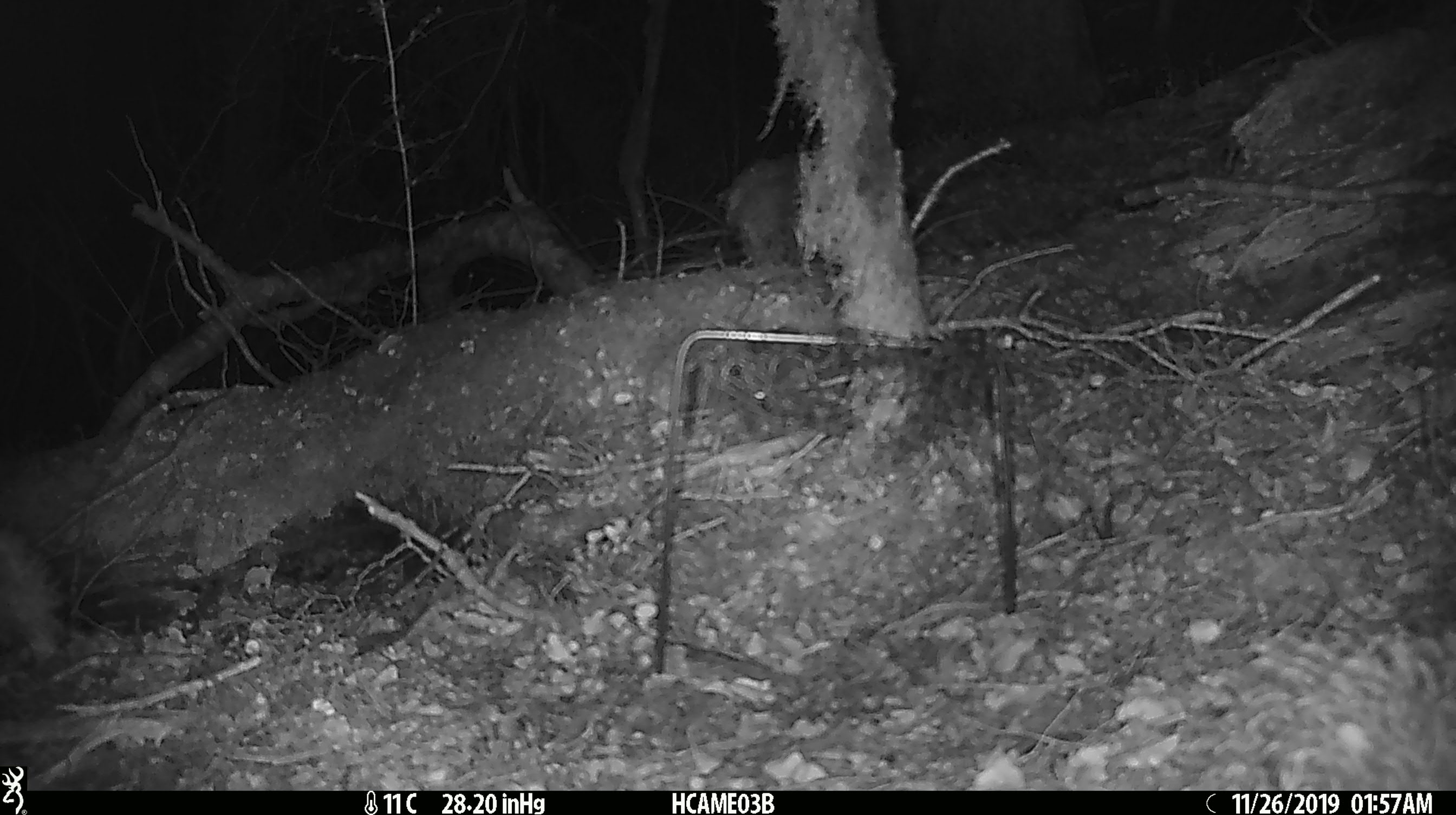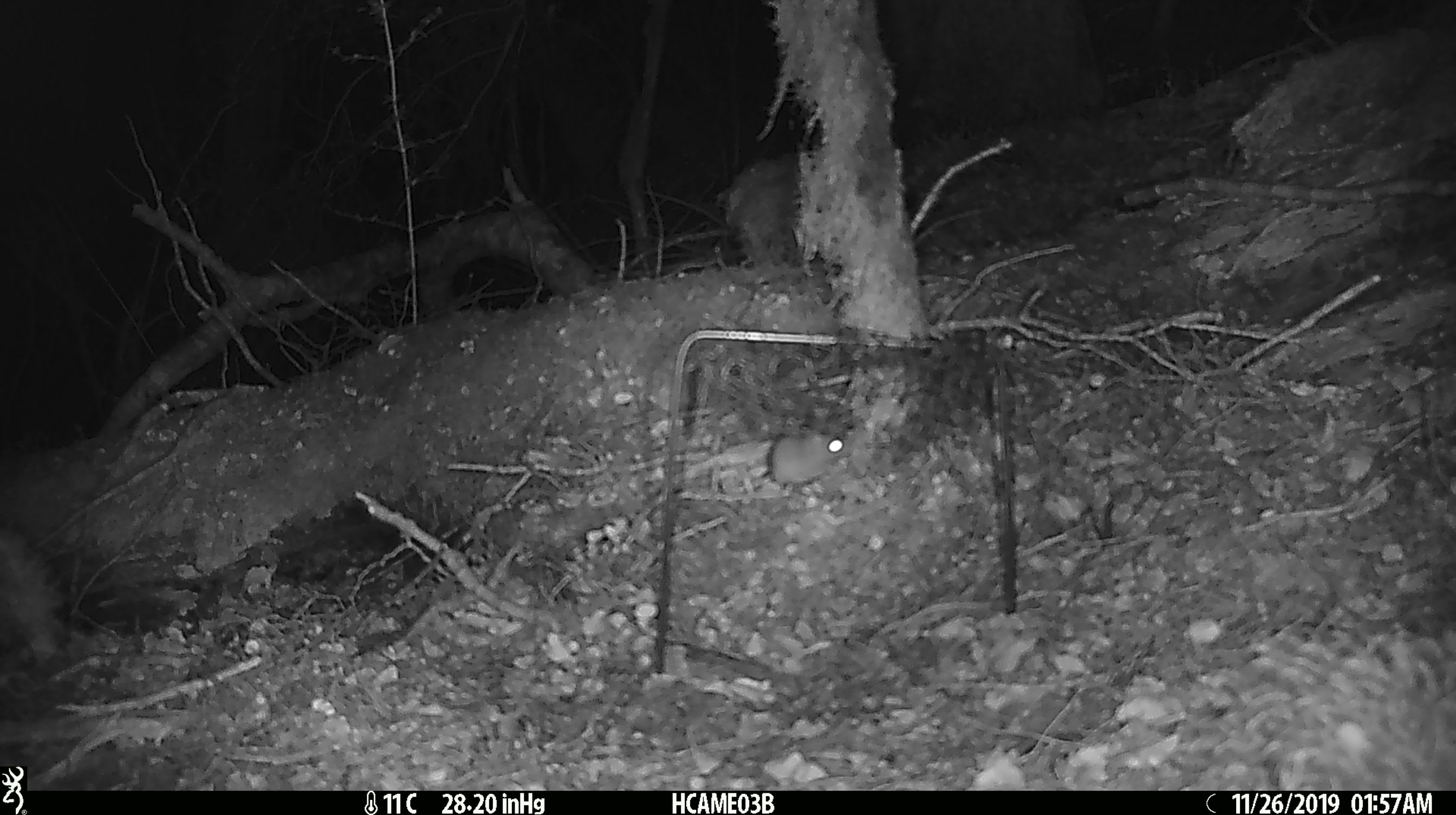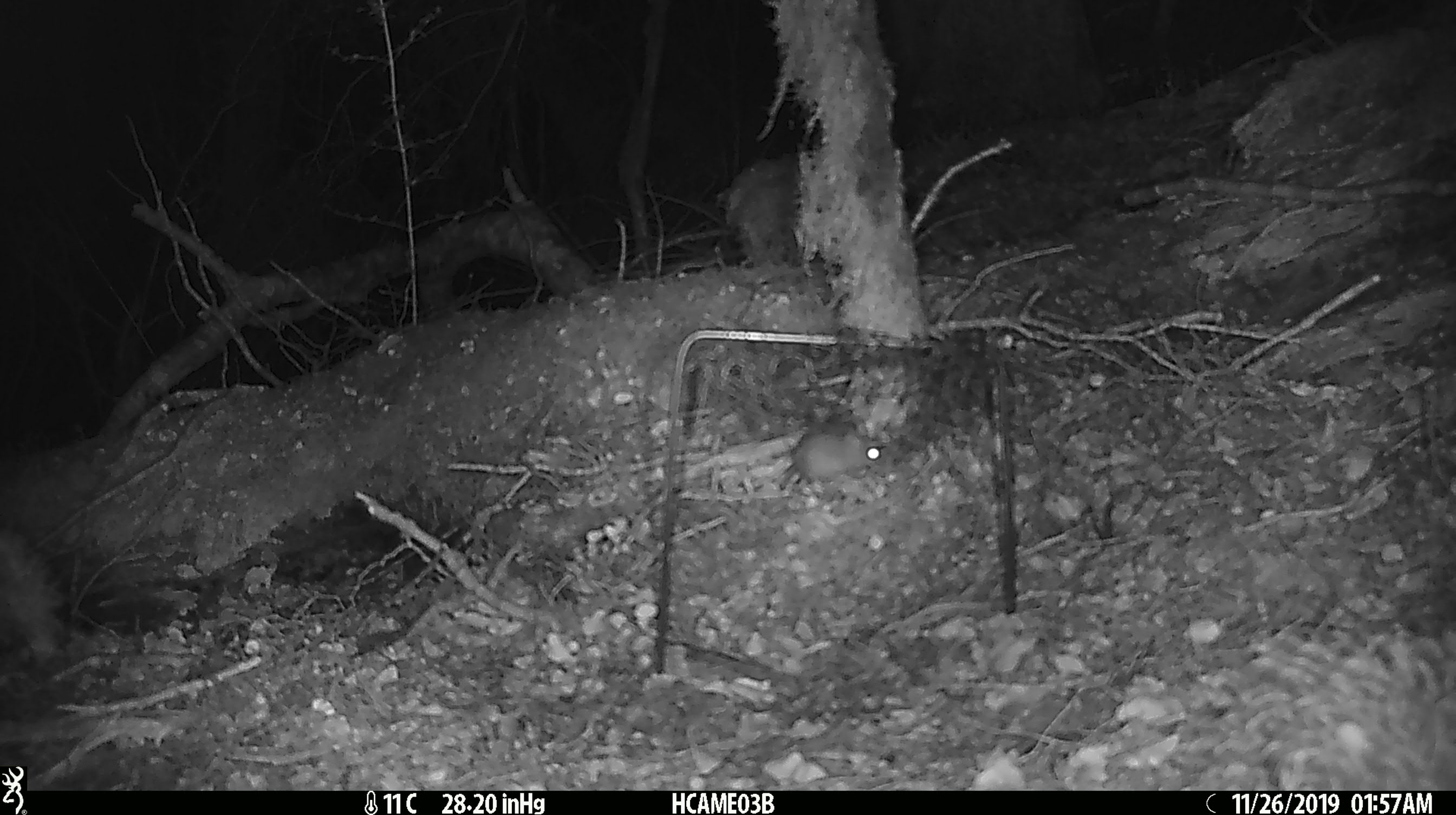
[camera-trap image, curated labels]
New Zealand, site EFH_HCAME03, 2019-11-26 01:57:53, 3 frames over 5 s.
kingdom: Animalia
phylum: Chordata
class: Mammalia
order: Rodentia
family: Muridae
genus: Mus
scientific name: Mus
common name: mouse